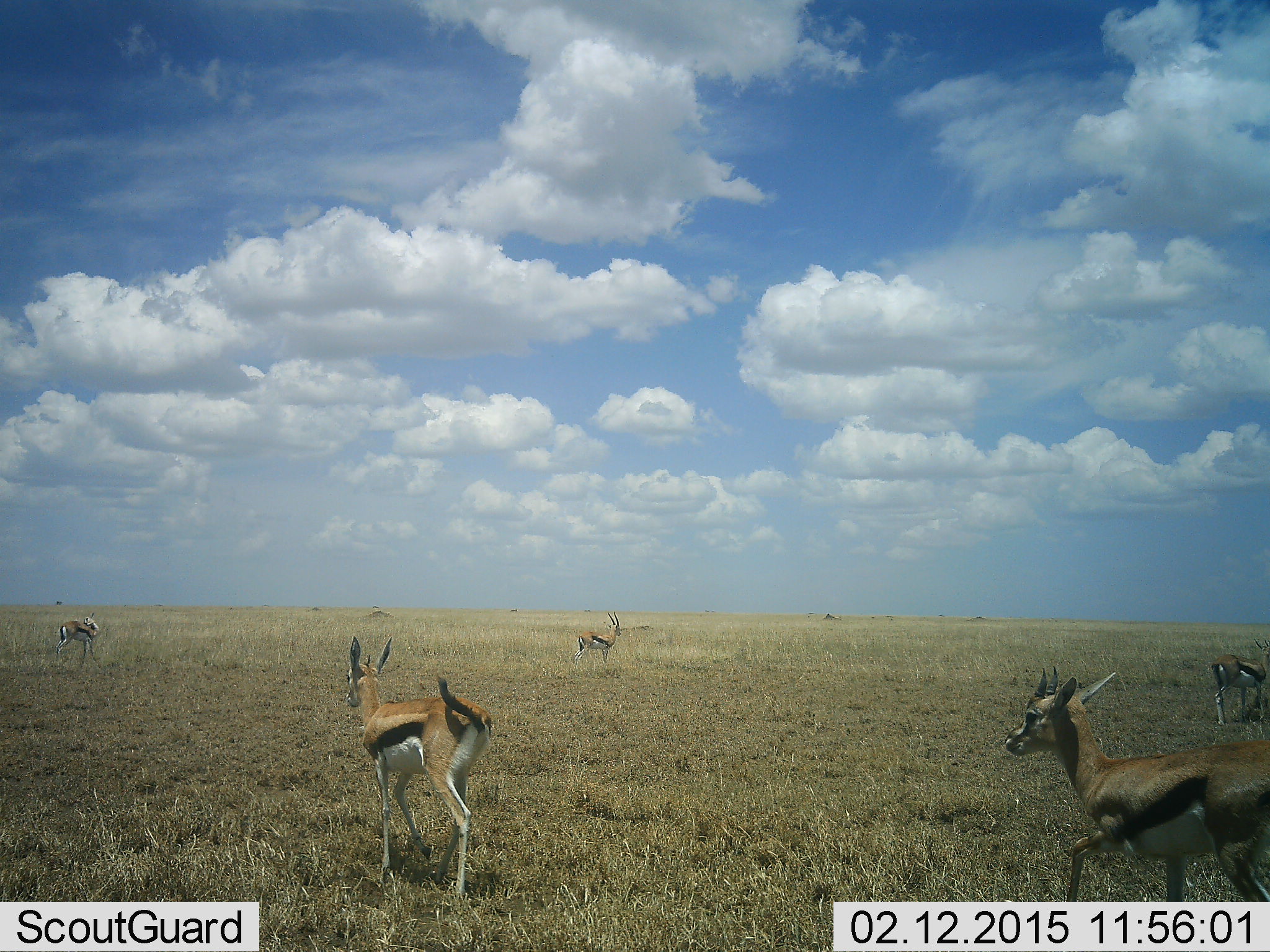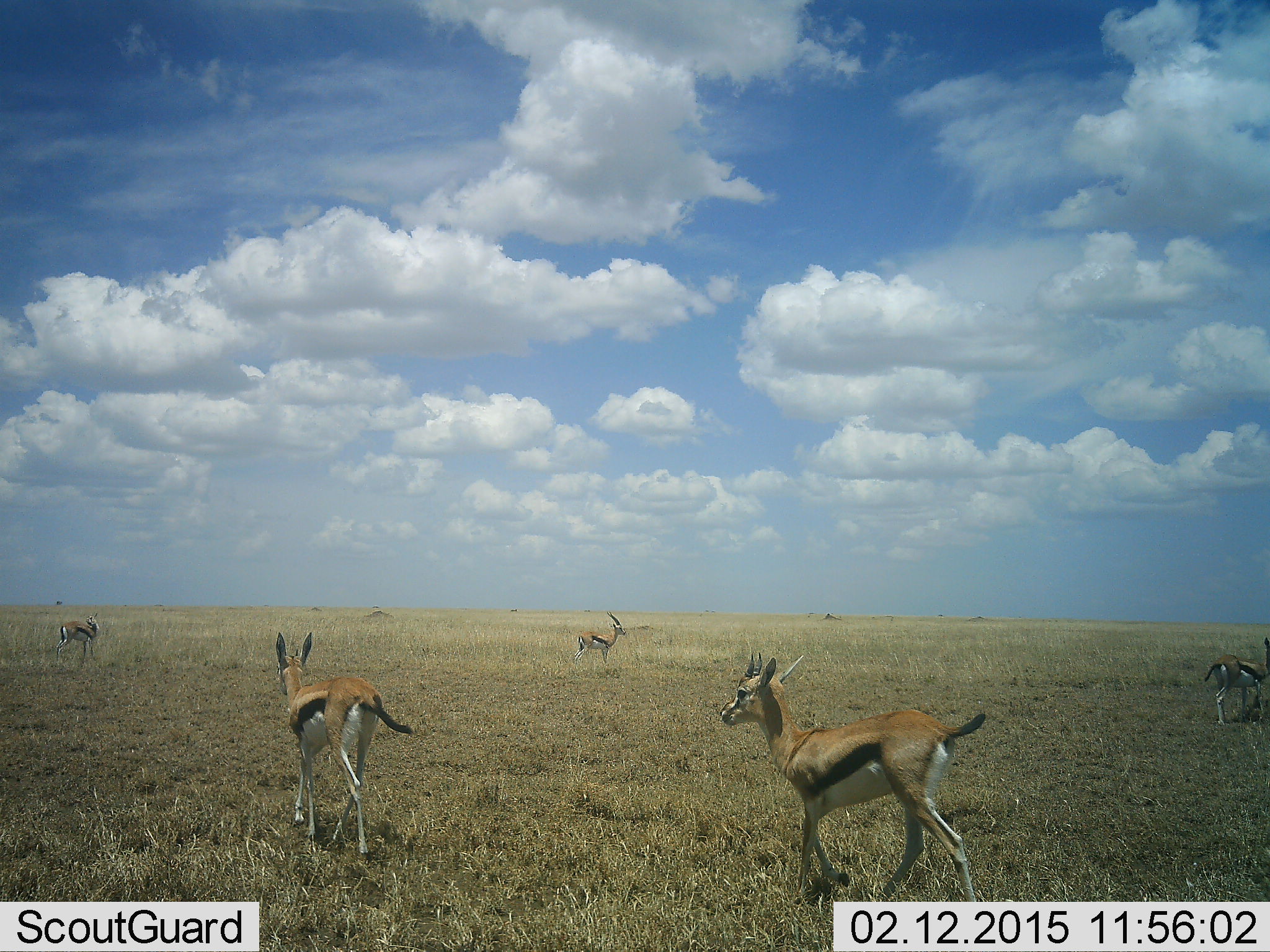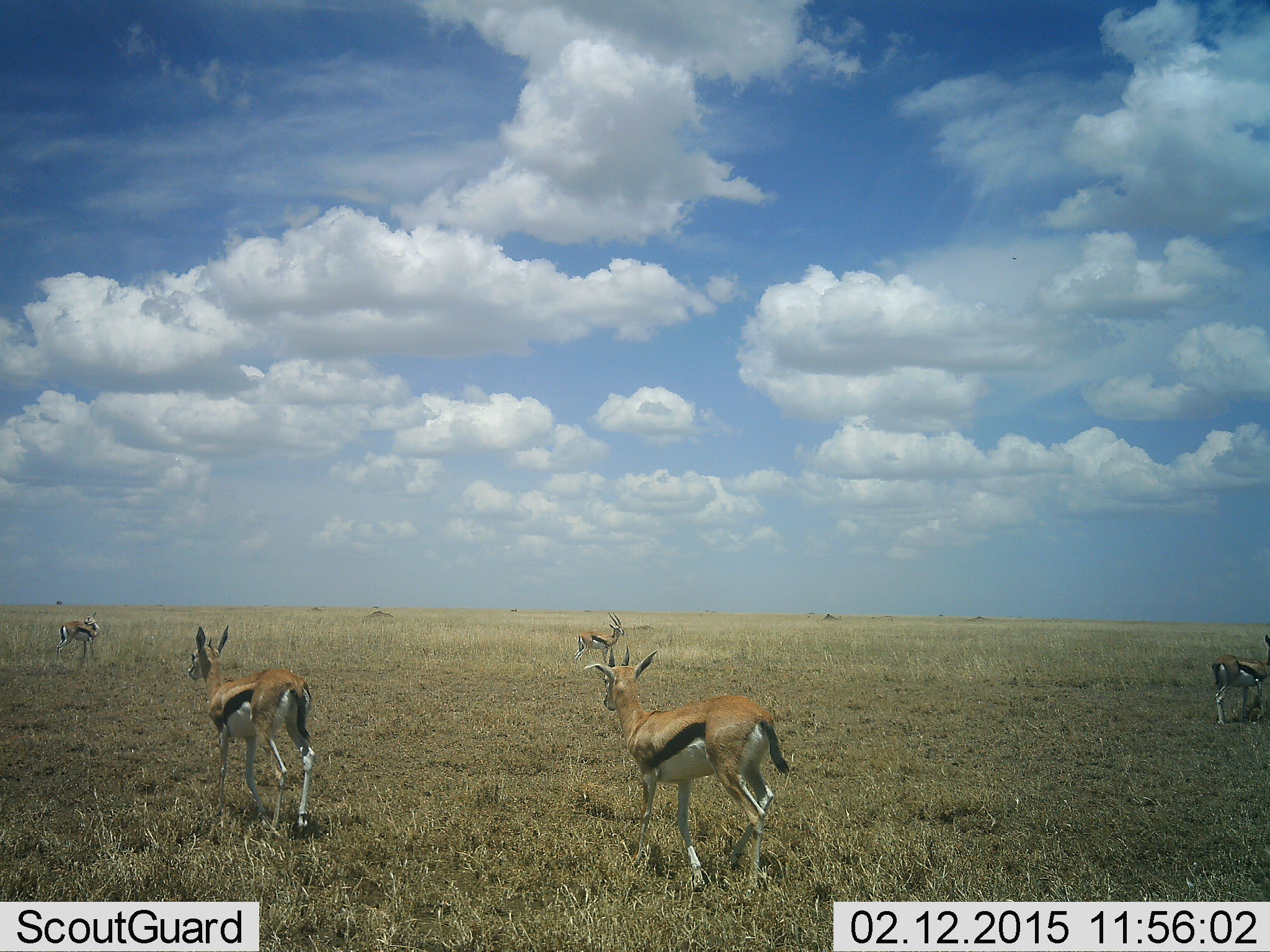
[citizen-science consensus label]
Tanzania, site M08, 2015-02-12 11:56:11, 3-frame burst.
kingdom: Animalia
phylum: Chordata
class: Mammalia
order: Artiodactyla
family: Bovidae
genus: Eudorcas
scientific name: Eudorcas thomsonii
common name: thomson's gazelle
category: gazellethomsons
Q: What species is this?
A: Gazellethomsons (thomson's gazelle) (Eudorcas thomsonii).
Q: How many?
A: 5.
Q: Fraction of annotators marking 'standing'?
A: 90%.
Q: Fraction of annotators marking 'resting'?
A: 0%.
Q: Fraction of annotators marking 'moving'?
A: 90%.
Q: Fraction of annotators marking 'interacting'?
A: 0%.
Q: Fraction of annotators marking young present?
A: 0%.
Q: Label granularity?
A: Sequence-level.